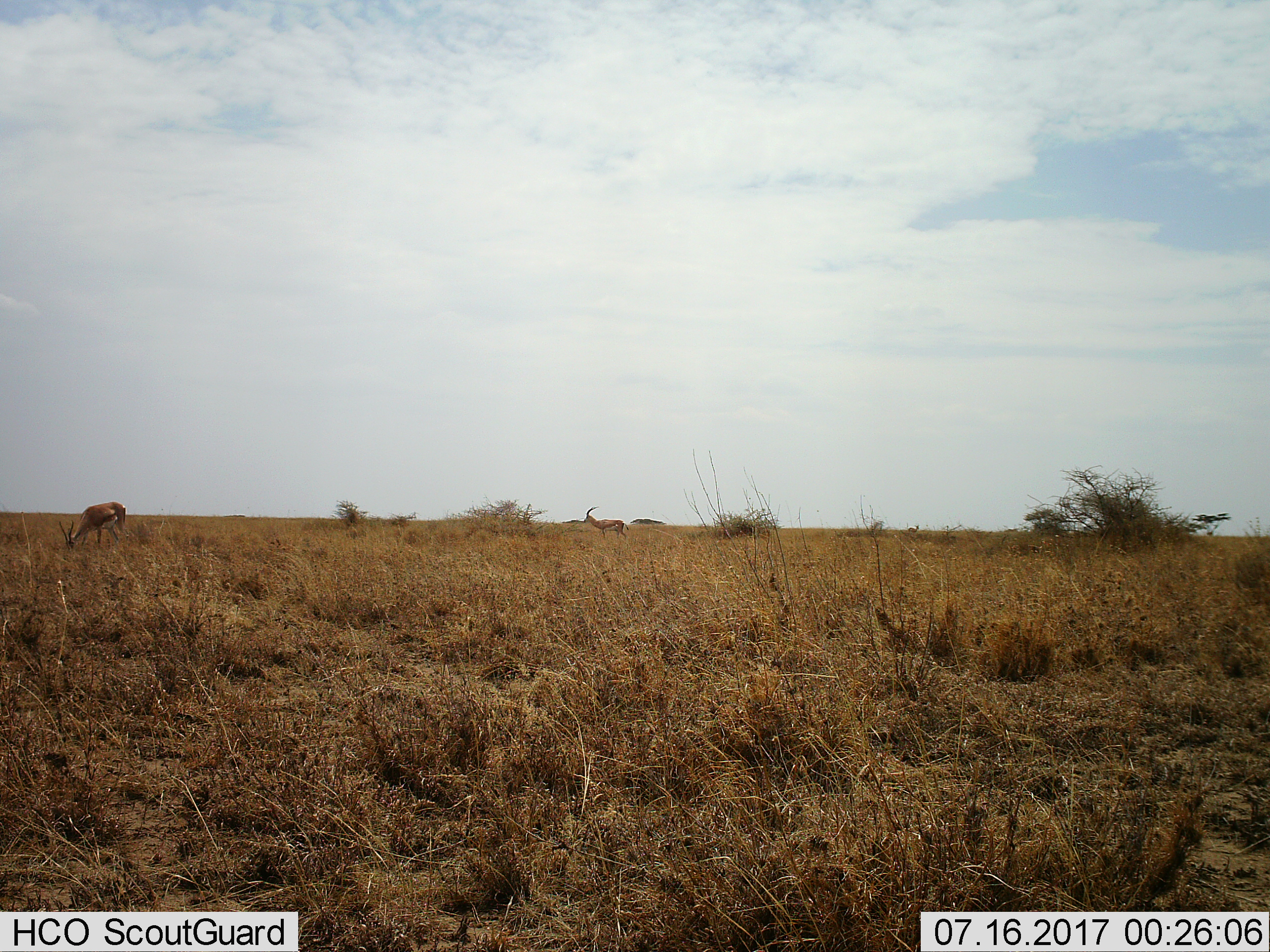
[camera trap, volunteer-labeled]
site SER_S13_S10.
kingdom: Animalia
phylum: Chordata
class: Mammalia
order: Artiodactyla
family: Bovidae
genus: Nanger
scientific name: Nanger granti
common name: grant's gazelle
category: gazellegrants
Gazellegrants (grant's gazelle) (Nanger granti), count 2. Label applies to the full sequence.